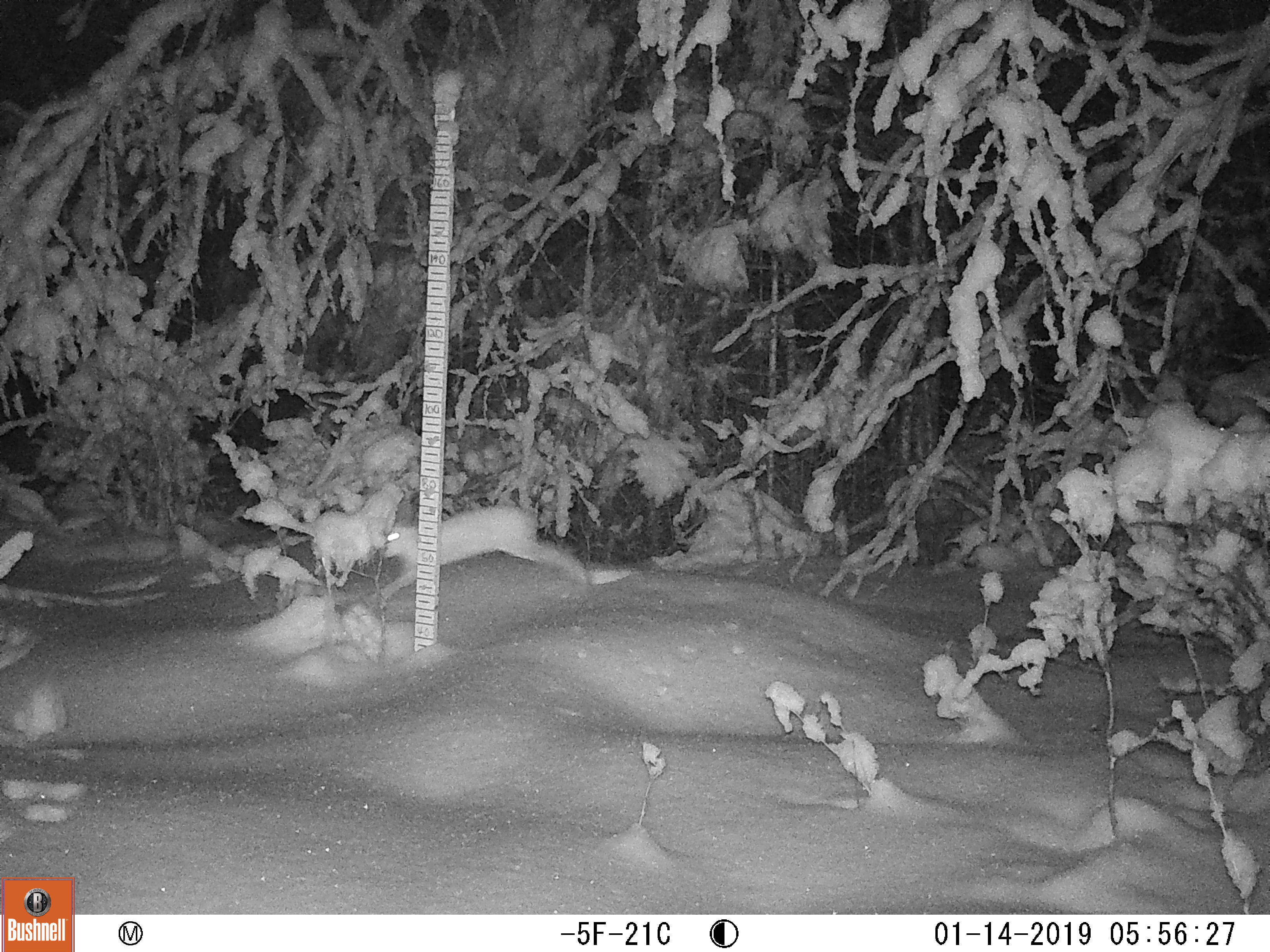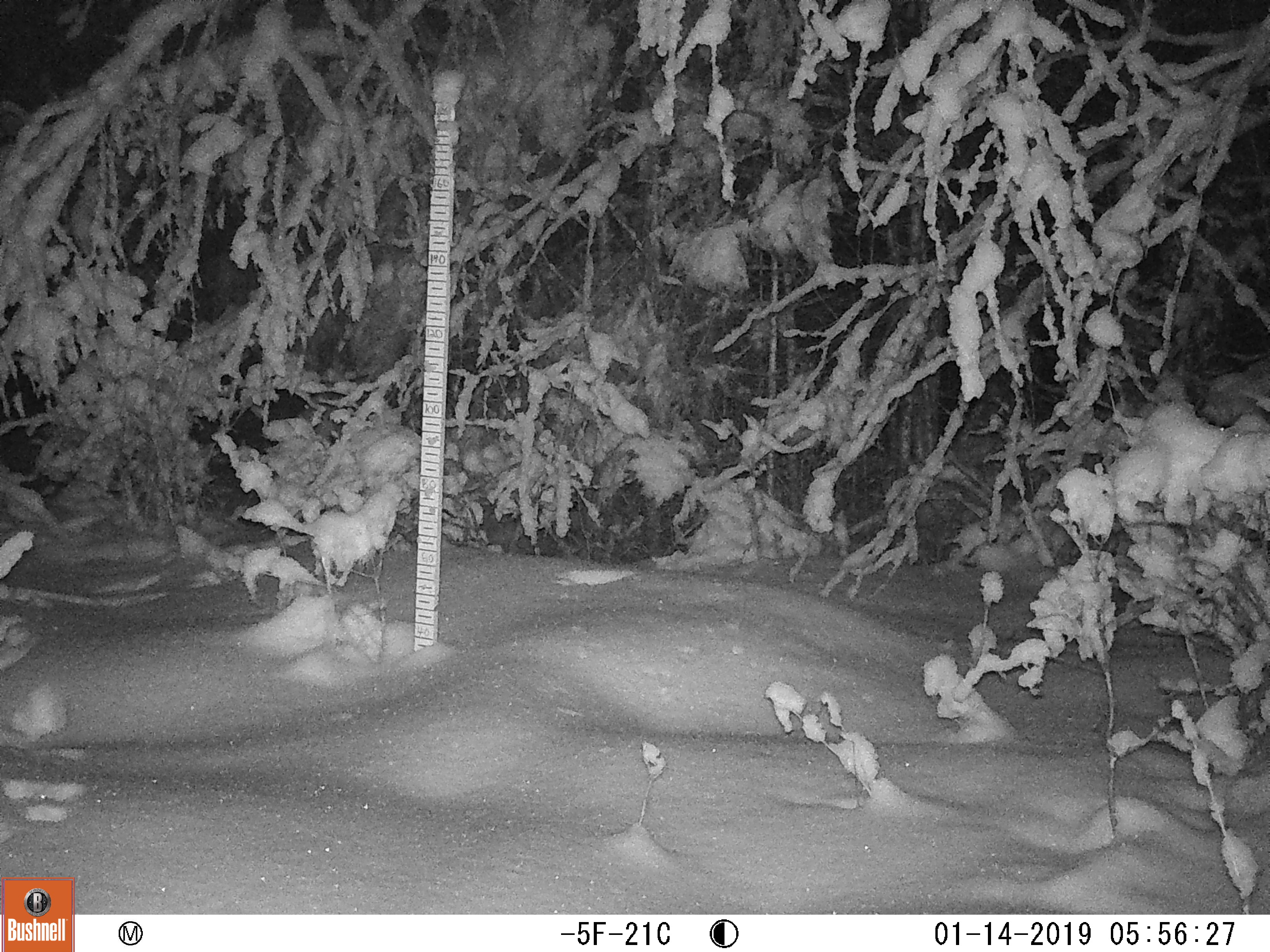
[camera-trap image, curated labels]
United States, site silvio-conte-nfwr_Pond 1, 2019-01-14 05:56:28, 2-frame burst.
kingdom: Animalia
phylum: Chordata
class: Mammalia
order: Lagomorpha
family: Leporidae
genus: Lepus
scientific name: Lepus americanus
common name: snowshoe hare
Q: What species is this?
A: Snowshoe hare (Lepus americanus).